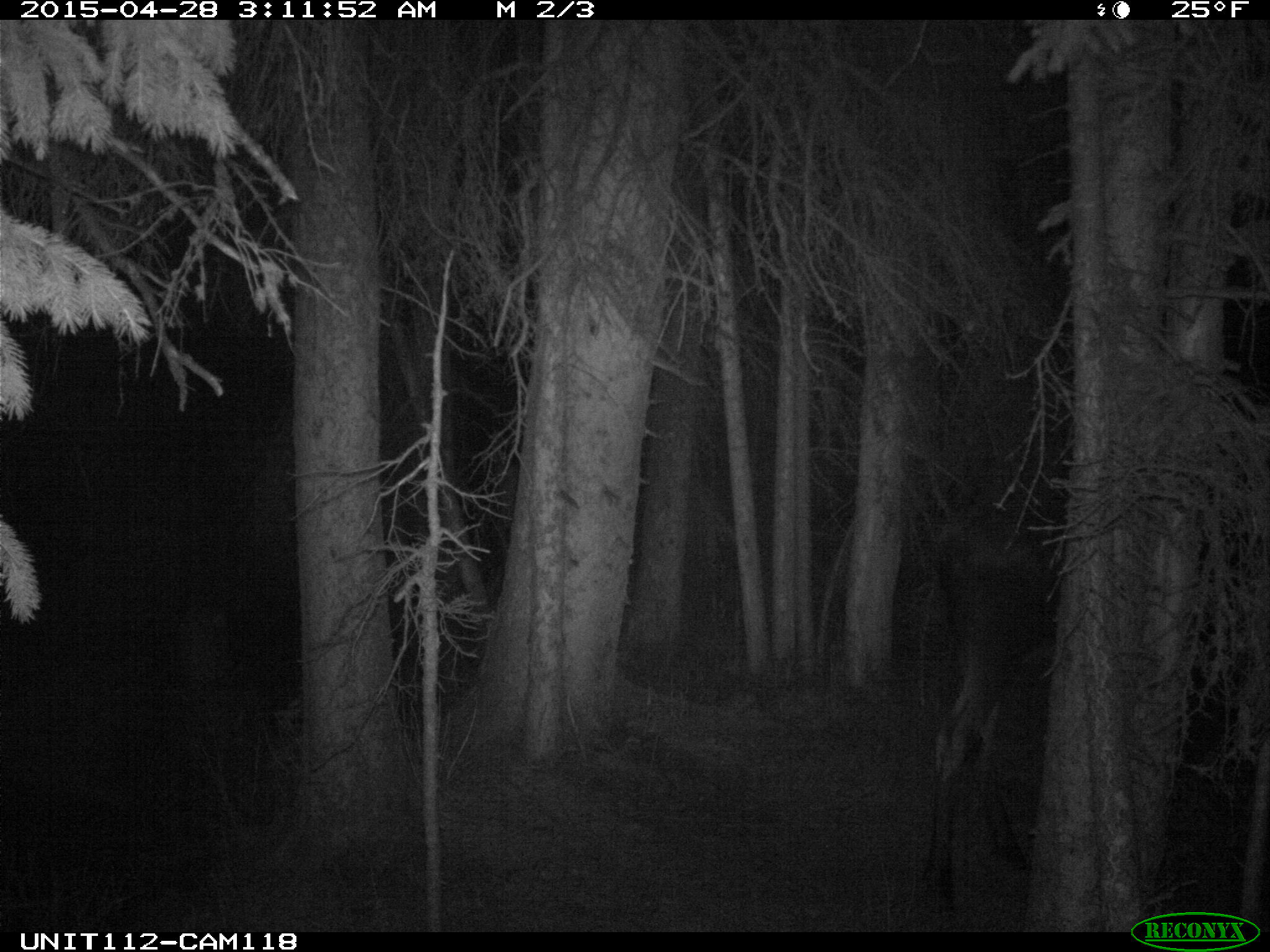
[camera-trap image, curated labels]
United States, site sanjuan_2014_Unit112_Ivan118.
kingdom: Animalia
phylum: Chordata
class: Mammalia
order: Artiodactyla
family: Cervidae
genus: Alces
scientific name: Alces alces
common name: moose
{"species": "Alces alces (moose)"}